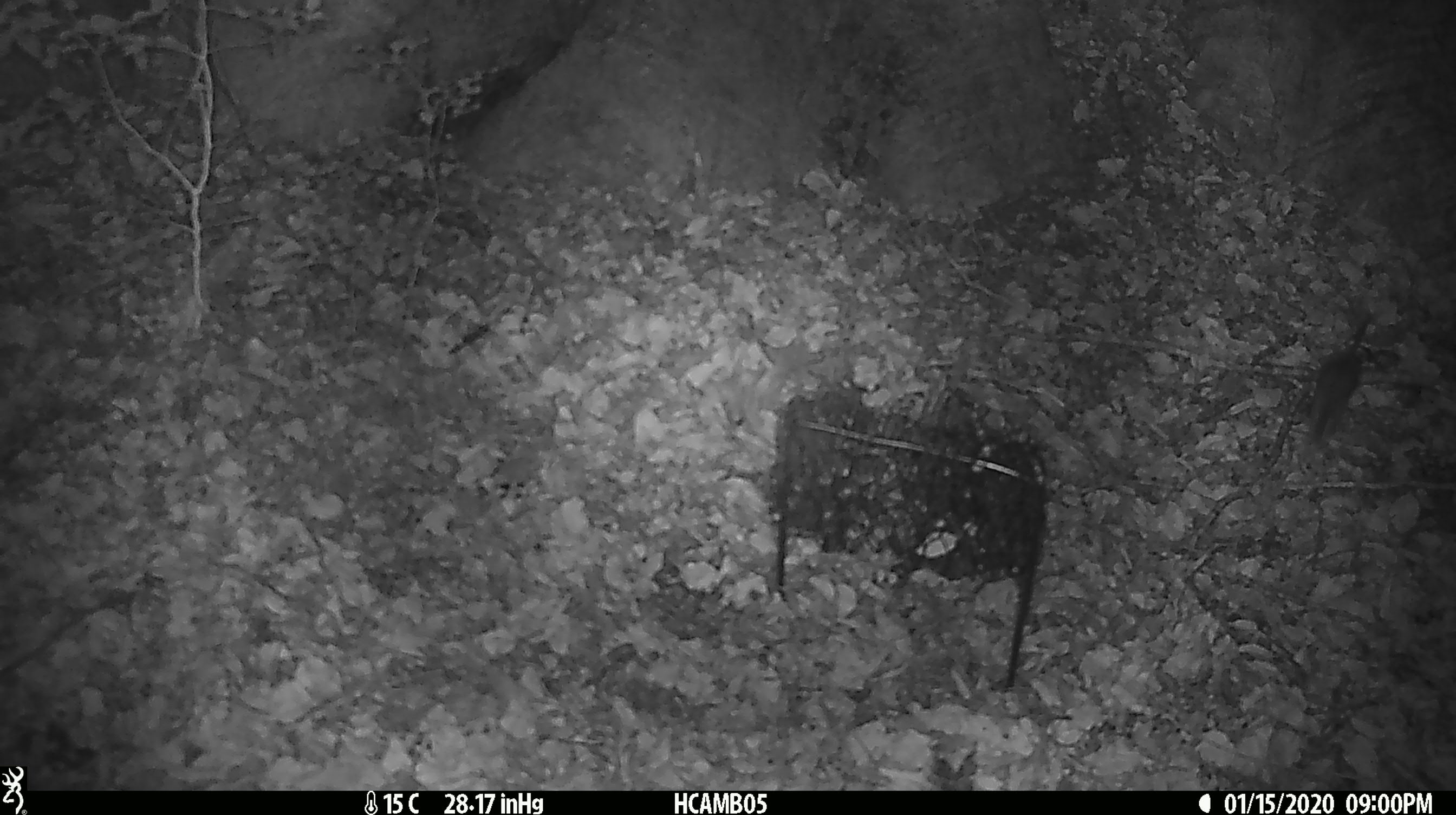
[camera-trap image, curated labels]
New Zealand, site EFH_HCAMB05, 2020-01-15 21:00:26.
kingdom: Animalia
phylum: Chordata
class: Mammalia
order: Rodentia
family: Muridae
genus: Mus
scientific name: Mus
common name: mouse